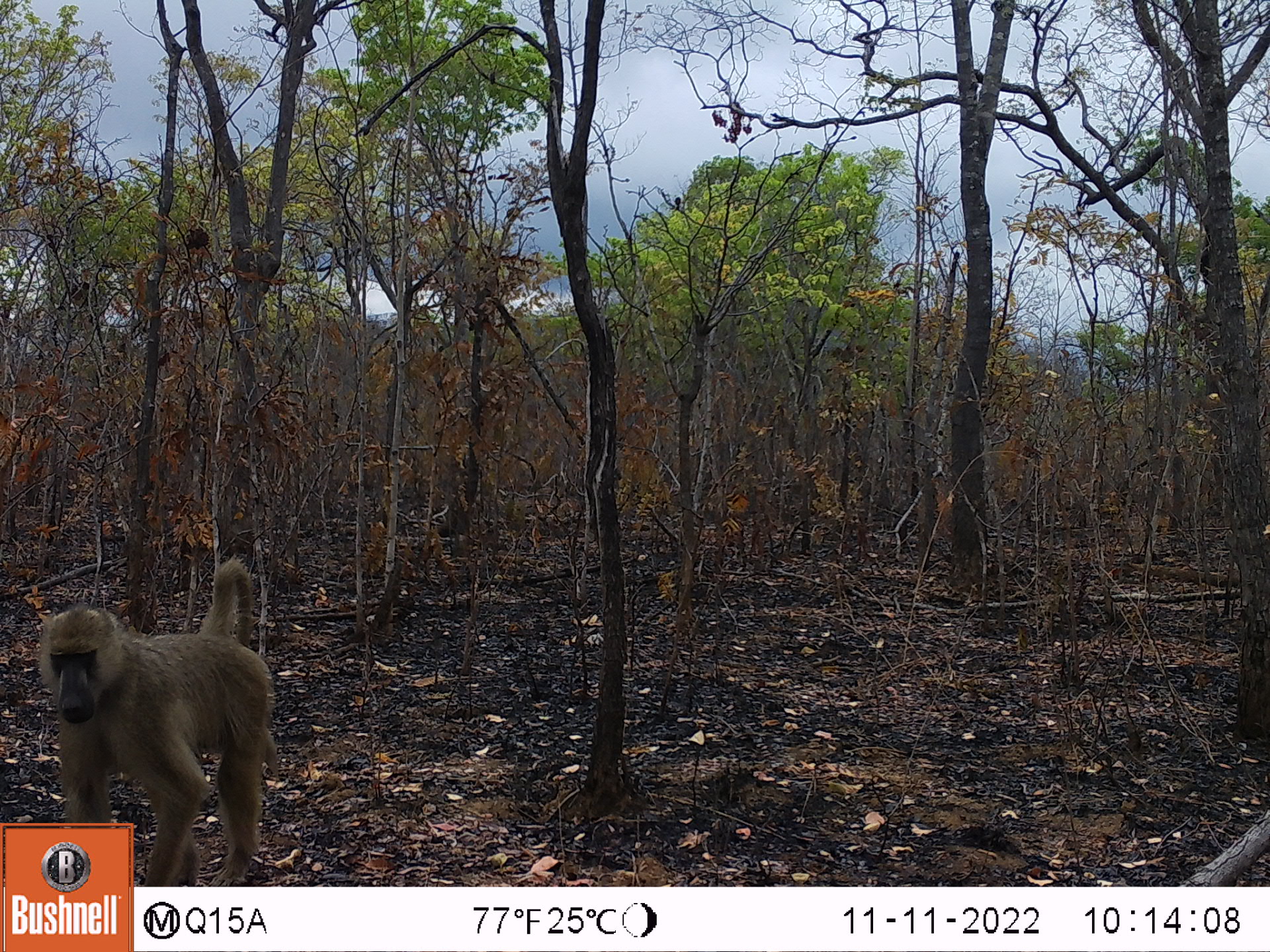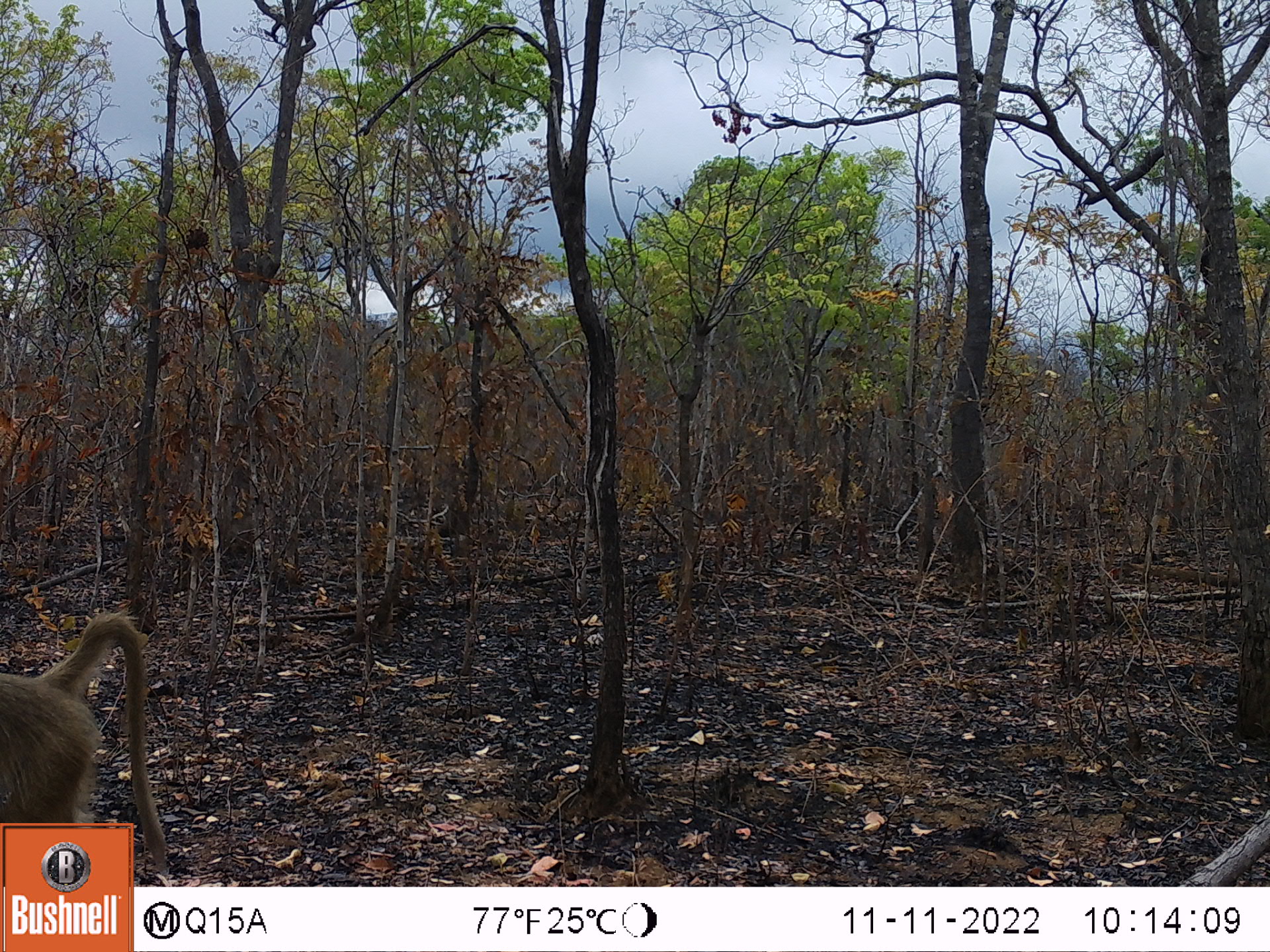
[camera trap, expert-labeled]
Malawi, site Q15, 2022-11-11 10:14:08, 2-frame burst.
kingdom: Animalia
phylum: Chordata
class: Mammalia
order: Primates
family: Cercopithecidae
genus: Papio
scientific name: Papio cynocephalus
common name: yellow baboon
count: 1